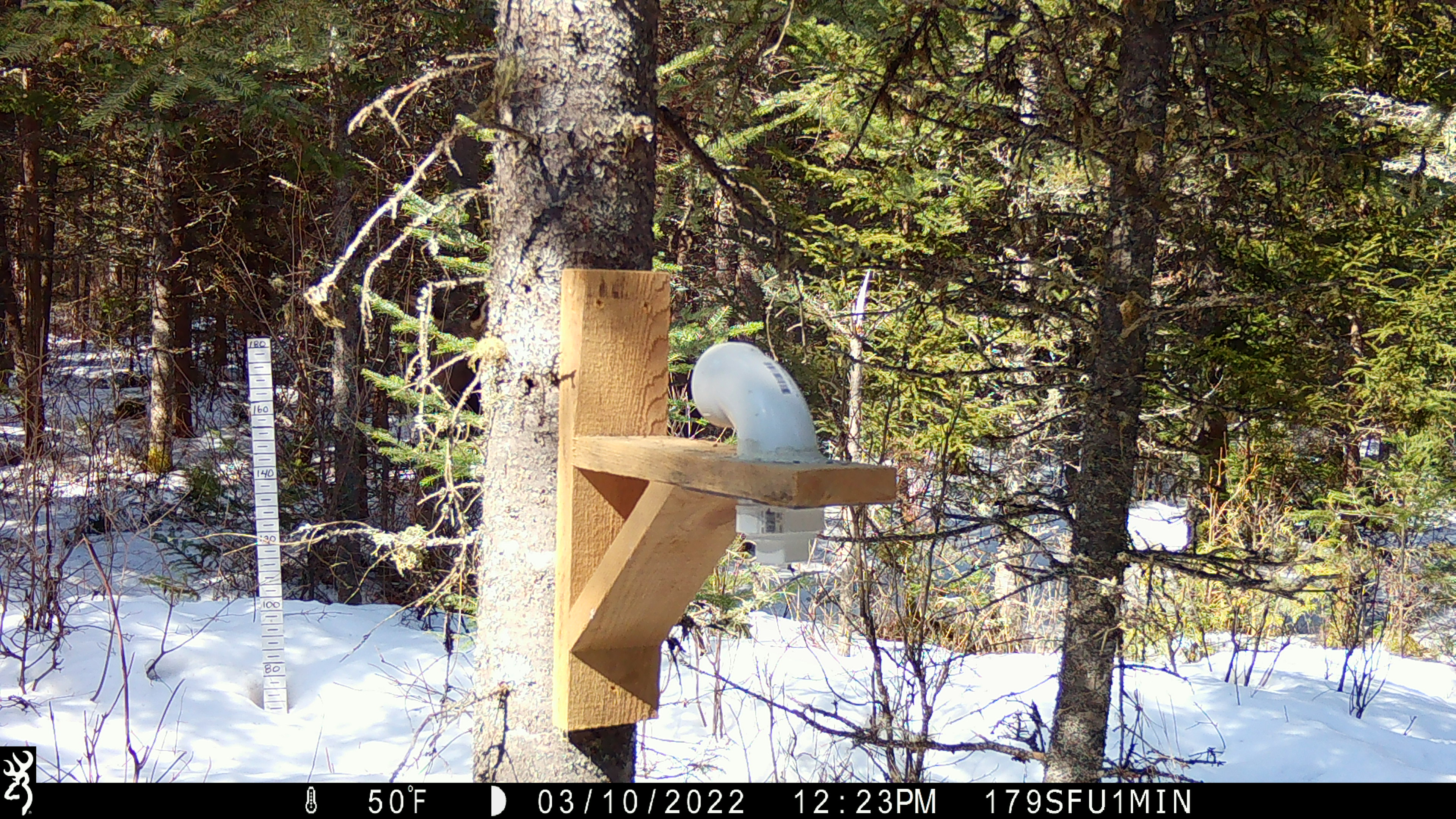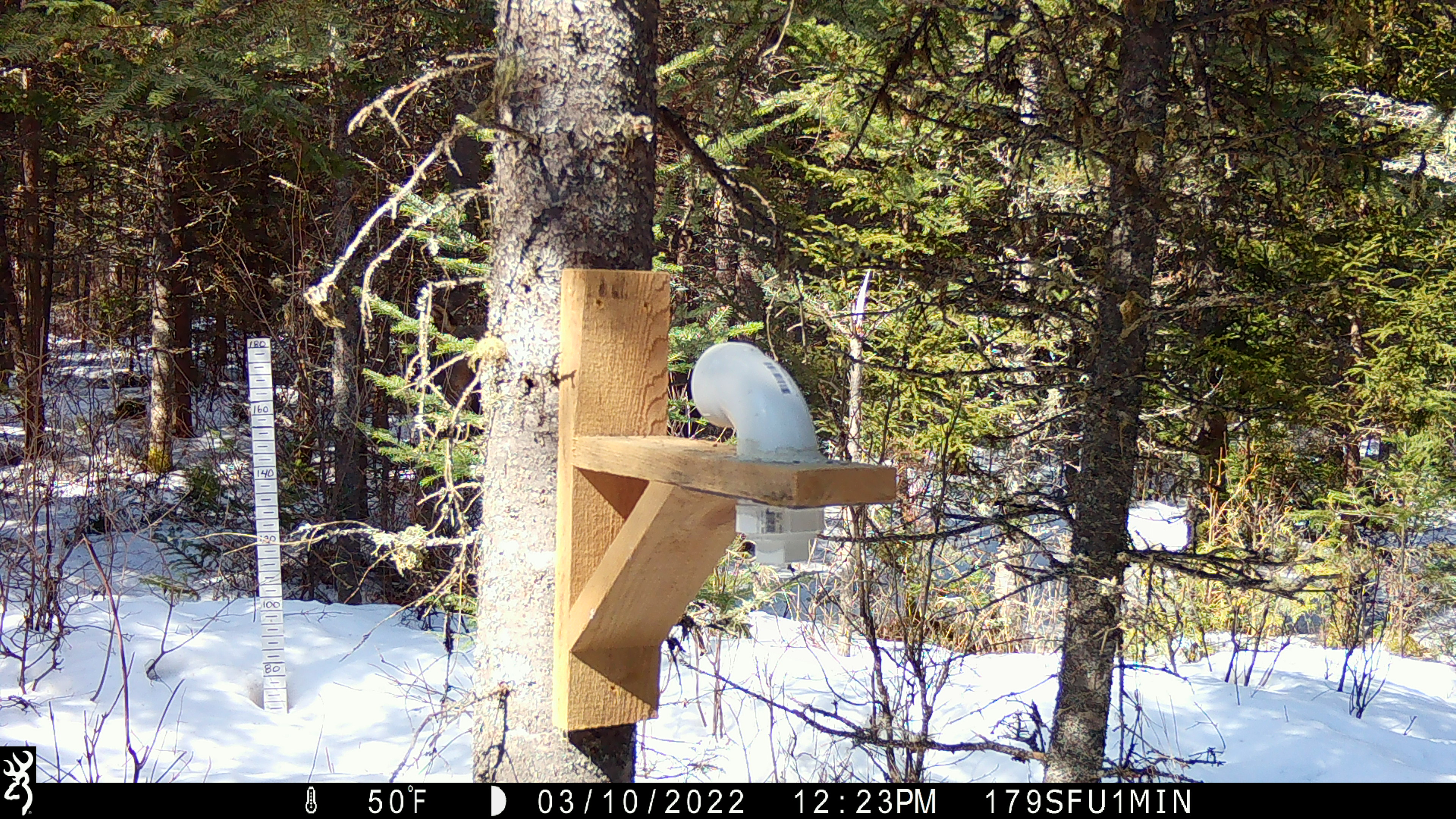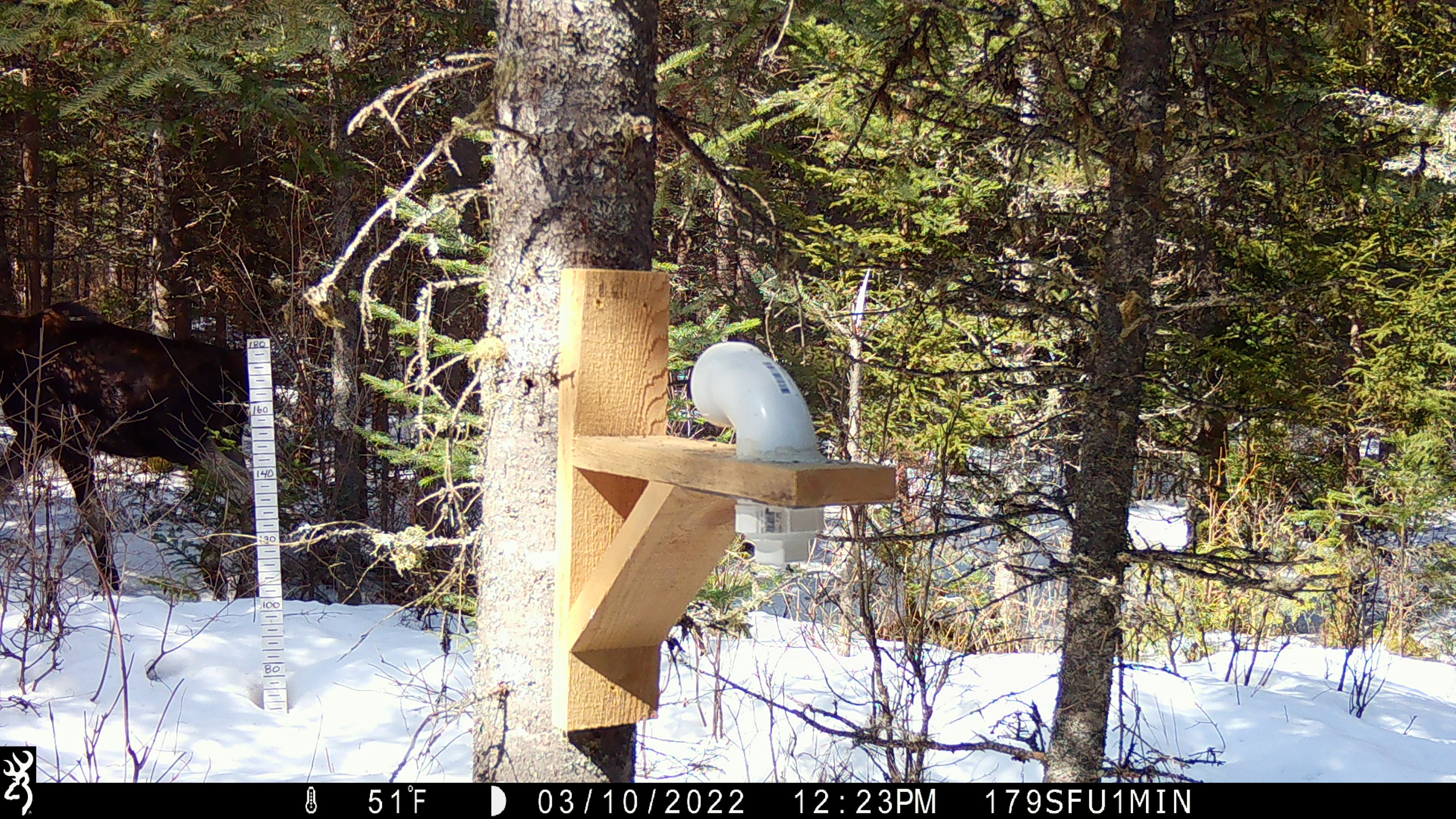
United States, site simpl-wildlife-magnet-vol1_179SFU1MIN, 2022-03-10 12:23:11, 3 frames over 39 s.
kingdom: Animalia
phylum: Chordata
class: Mammalia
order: Artiodactyla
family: Cervidae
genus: Alces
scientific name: Alces alces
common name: moose